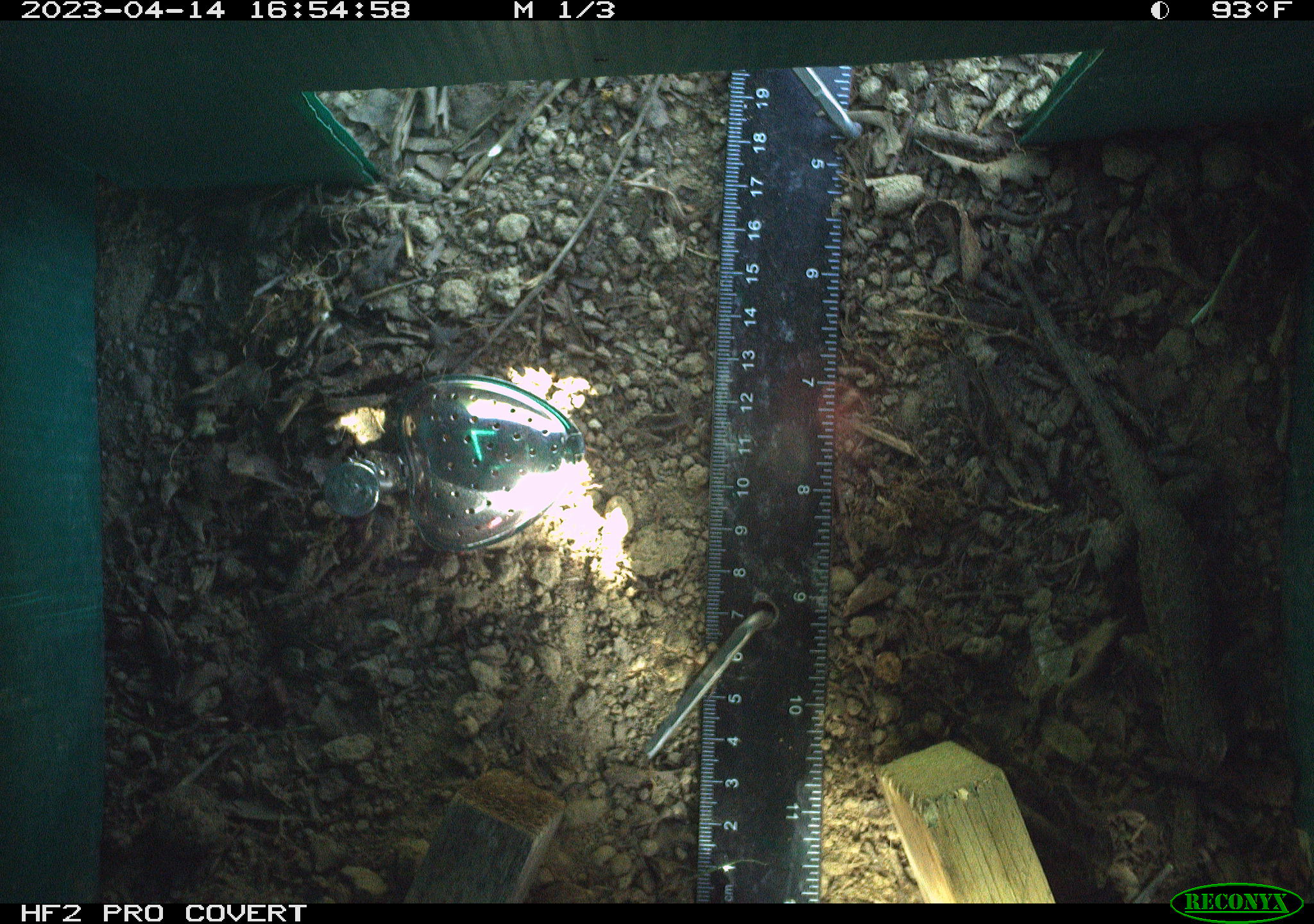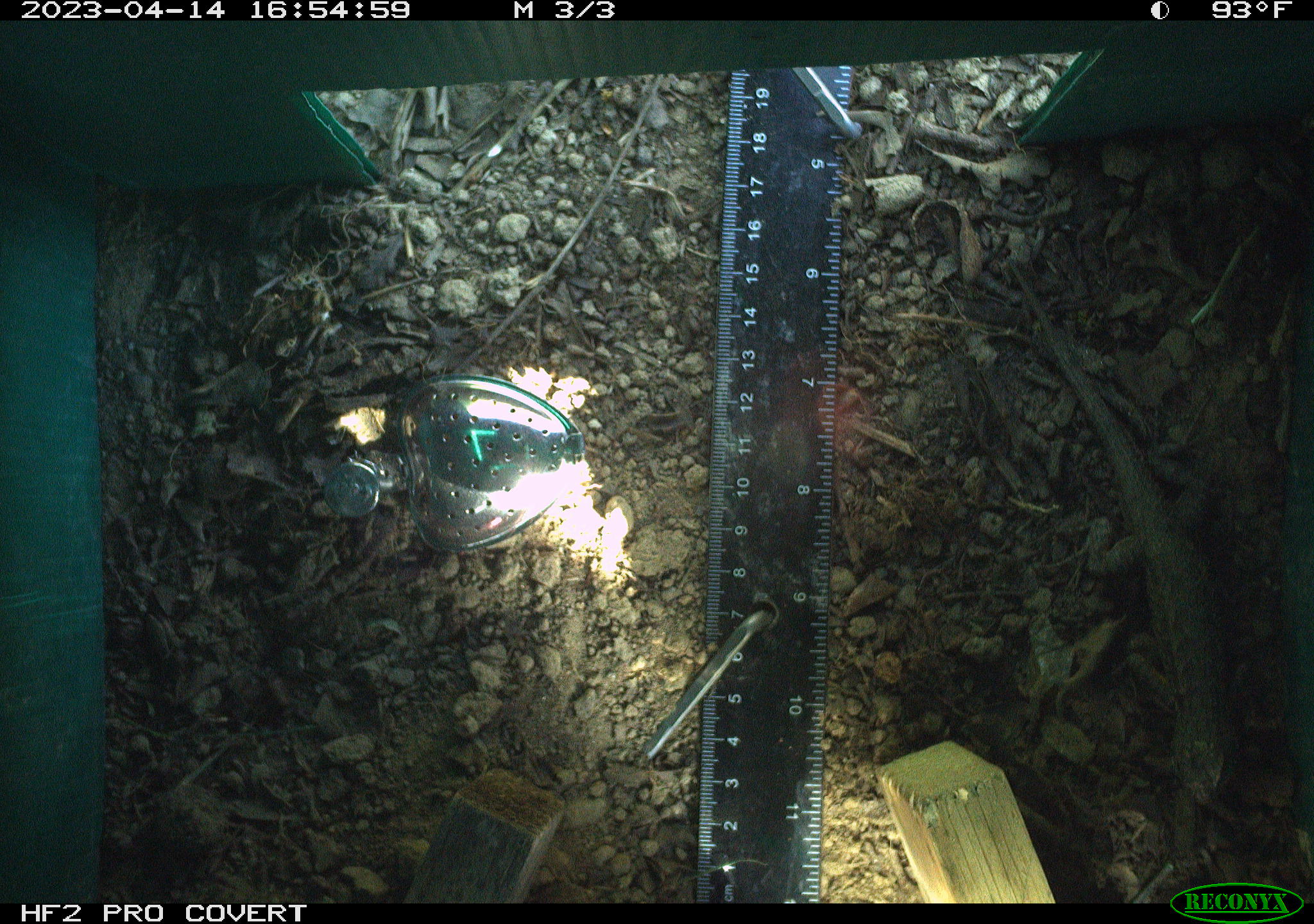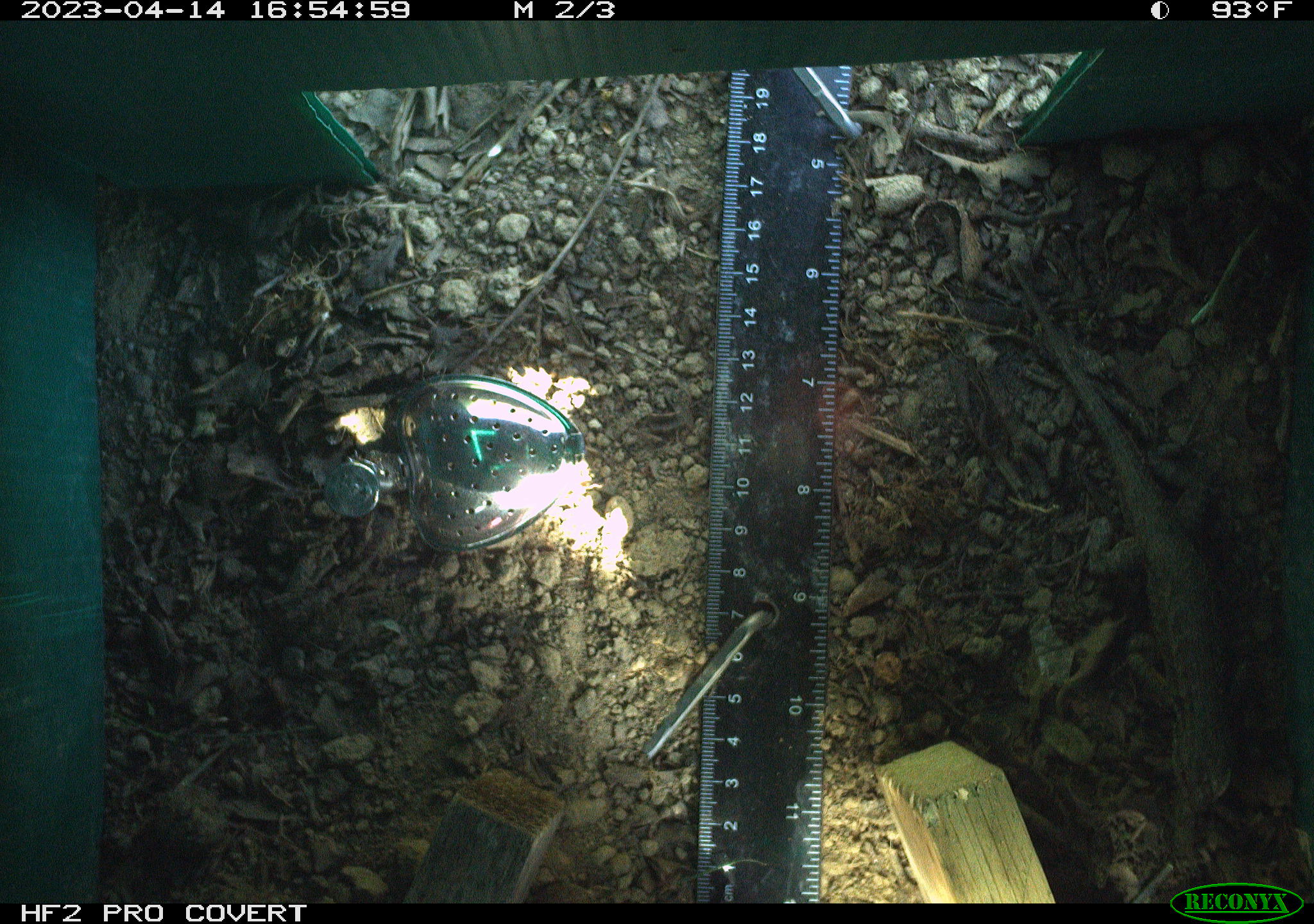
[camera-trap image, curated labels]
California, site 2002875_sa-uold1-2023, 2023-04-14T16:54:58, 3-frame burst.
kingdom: Animalia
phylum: Chordata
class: Reptilia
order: Squamata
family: Phrynosomatidae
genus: Sceloporus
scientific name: Sceloporus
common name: spiny lizards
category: sceloporus species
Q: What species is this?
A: Sceloporus species (spiny lizards) (Sceloporus).